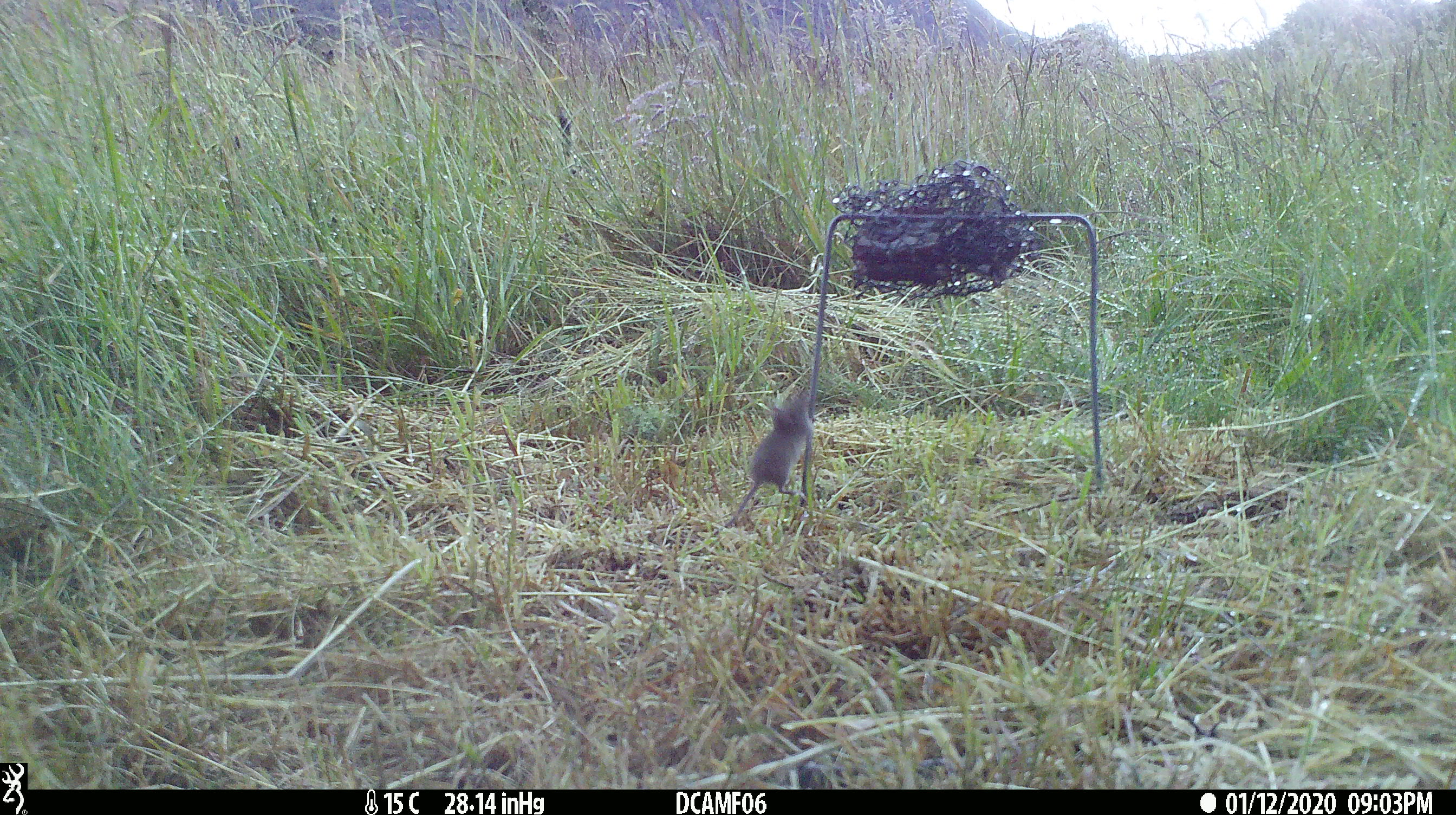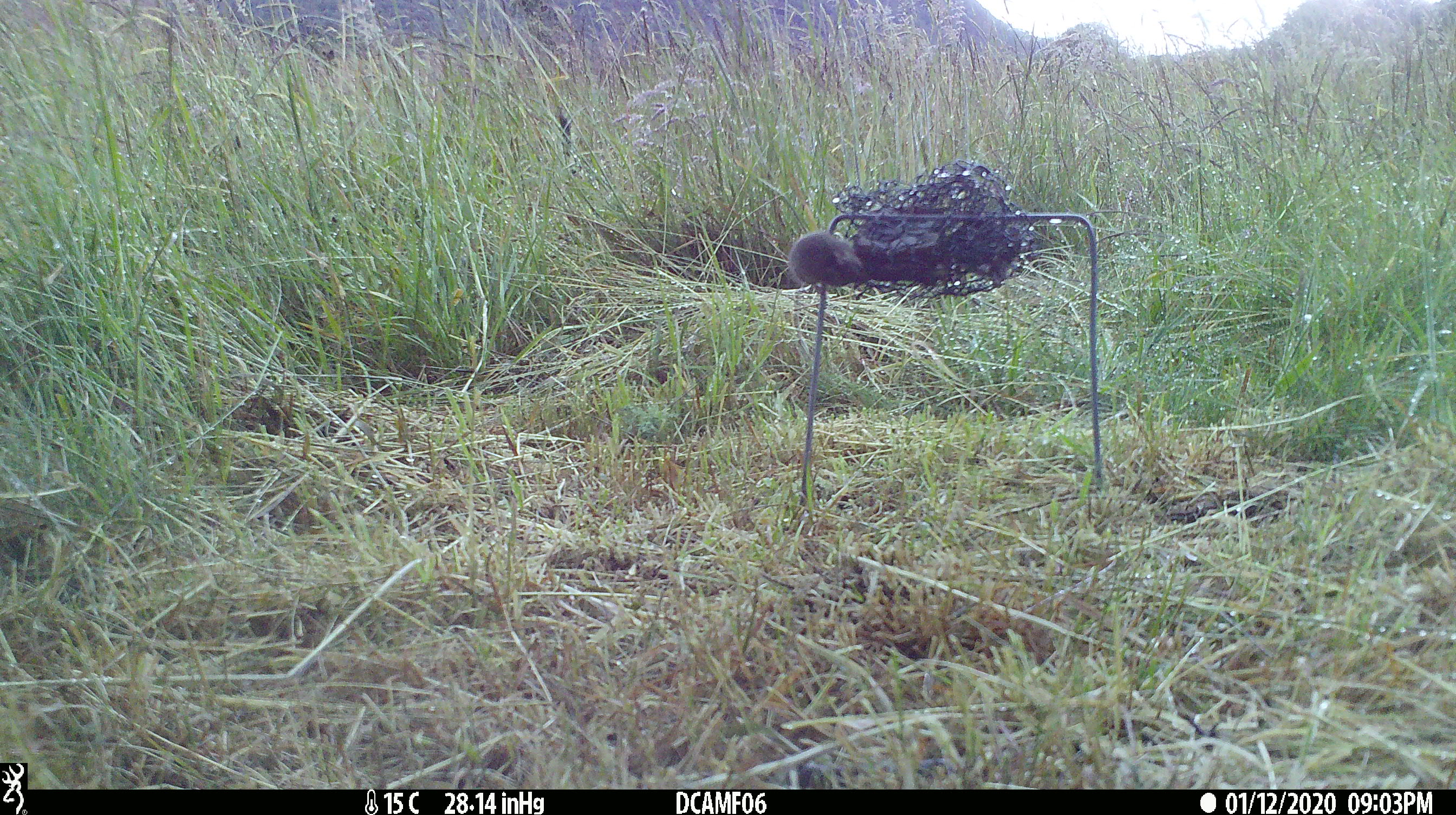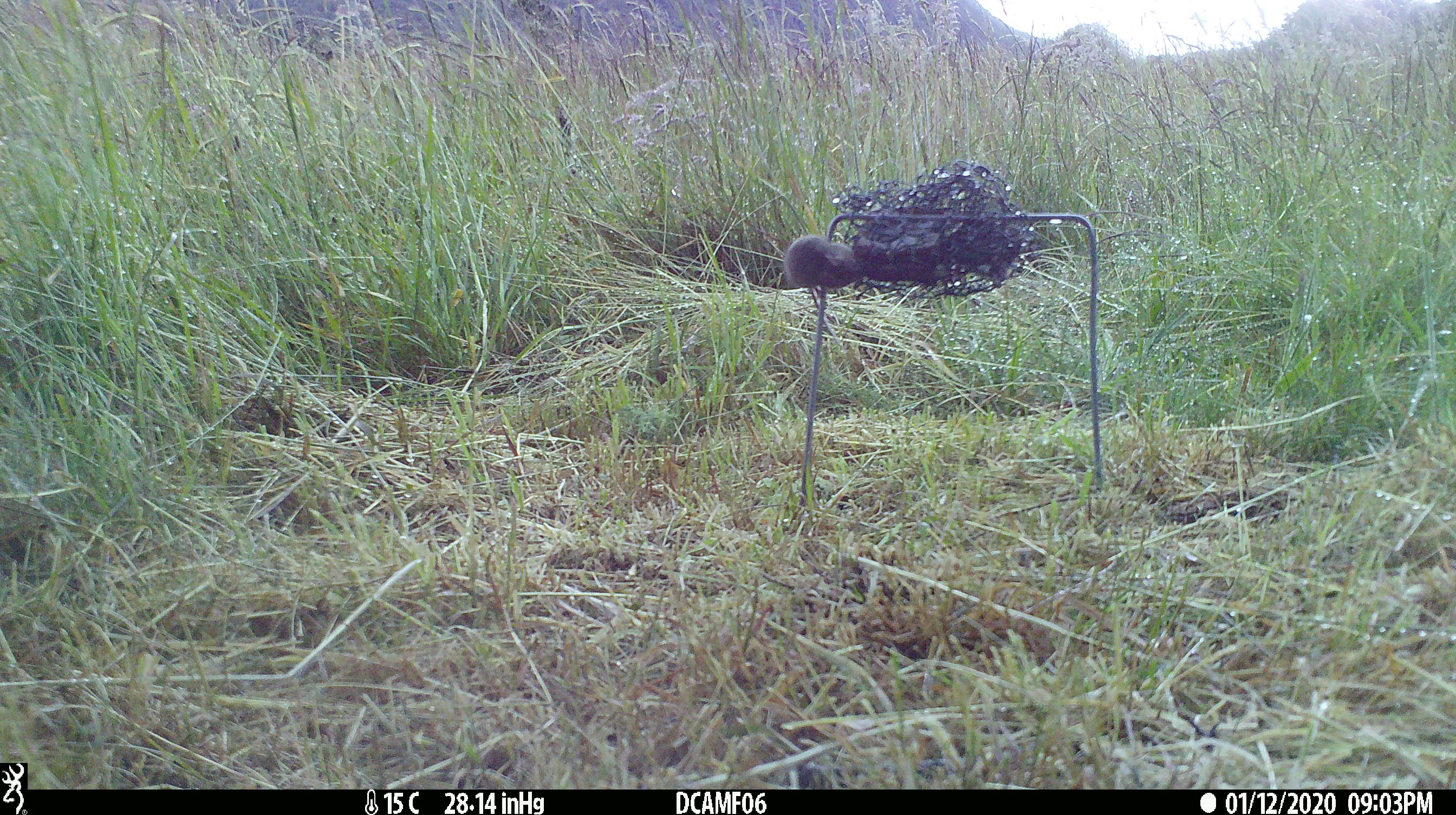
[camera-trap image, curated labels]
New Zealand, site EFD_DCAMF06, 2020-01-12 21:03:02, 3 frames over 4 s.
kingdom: Animalia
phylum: Chordata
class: Mammalia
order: Rodentia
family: Muridae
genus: Mus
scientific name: Mus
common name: mouse